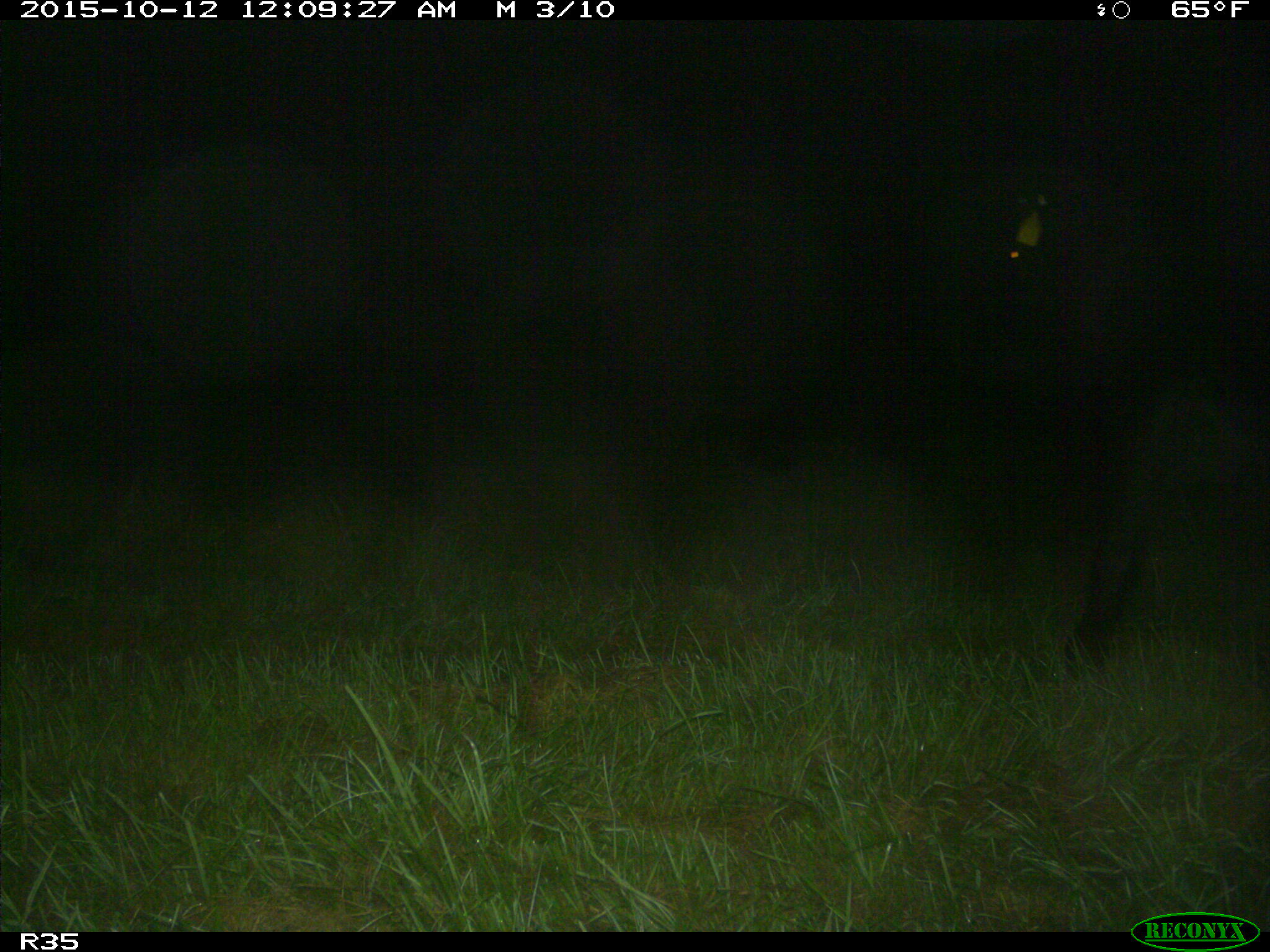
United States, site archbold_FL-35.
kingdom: Animalia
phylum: Chordata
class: Mammalia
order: Artiodactyla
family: Bovidae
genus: Bos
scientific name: Bos taurus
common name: domestic cow